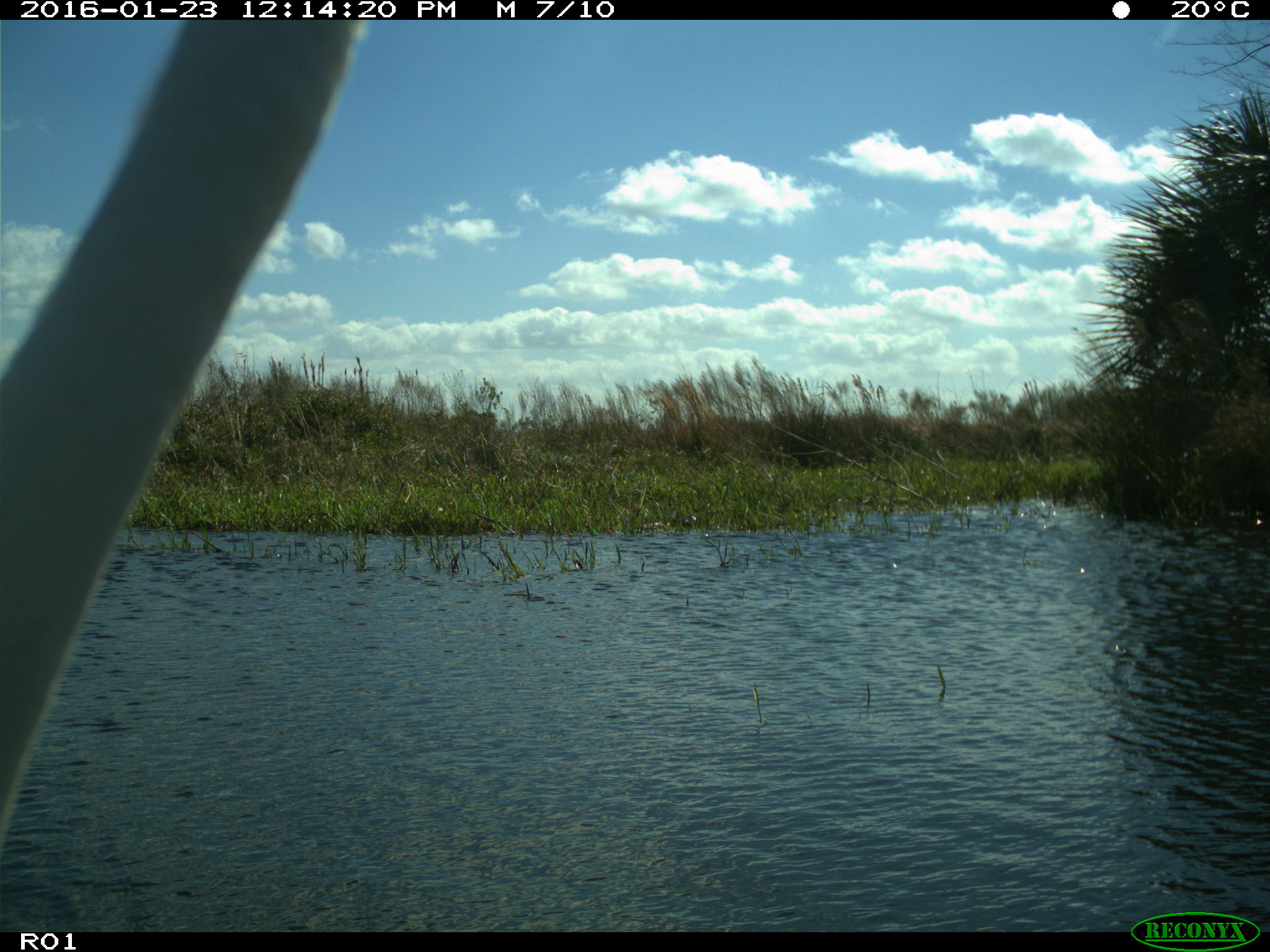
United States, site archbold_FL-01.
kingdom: Animalia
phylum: Chordata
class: Aves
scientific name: Aves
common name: birds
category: unidentified bird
Unidentified bird (birds) (Aves).